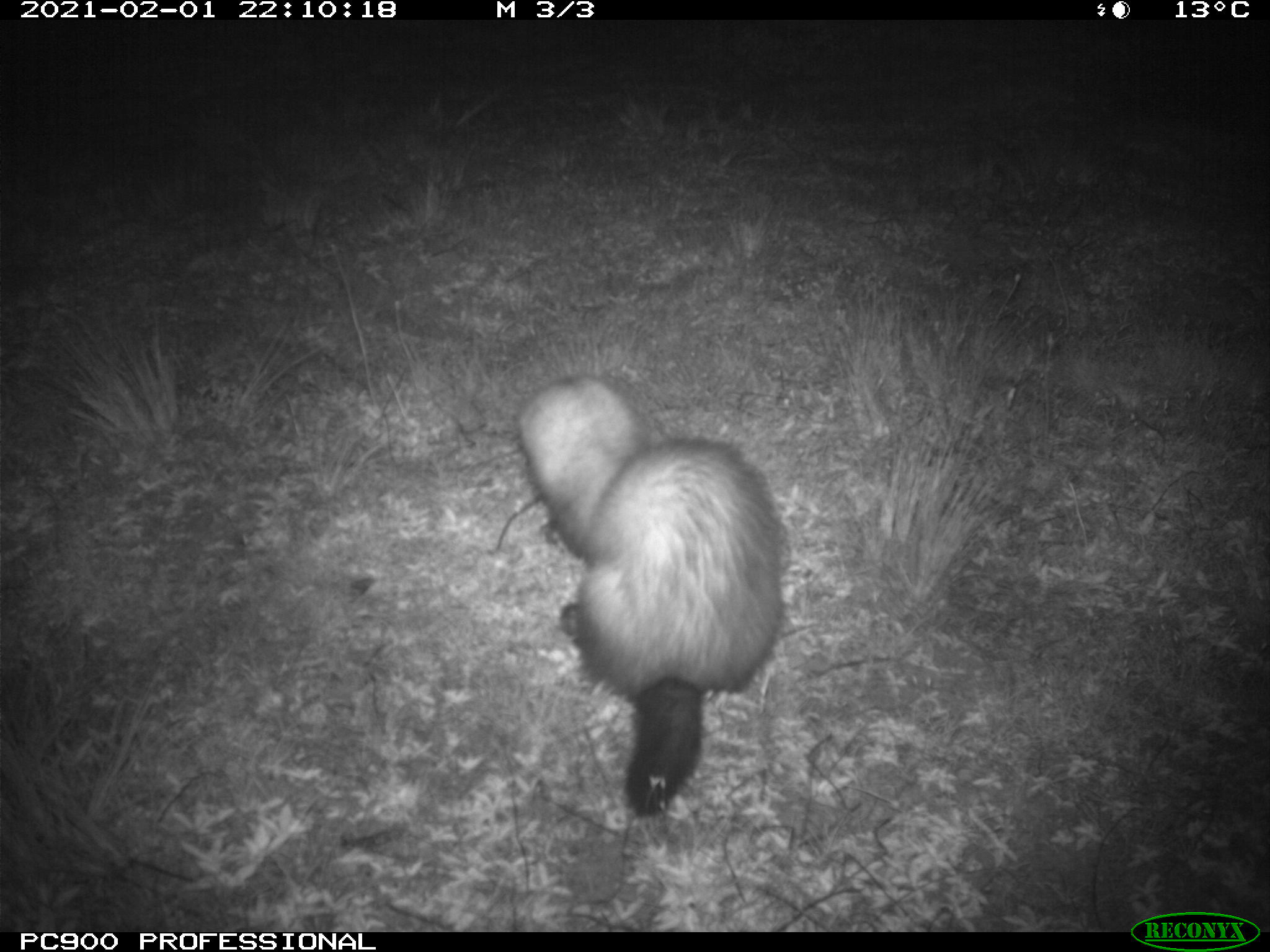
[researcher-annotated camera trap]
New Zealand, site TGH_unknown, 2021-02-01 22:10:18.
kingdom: Animalia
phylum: Chordata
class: Mammalia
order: Carnivora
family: Mustelidae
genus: Mustela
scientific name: Mustela furo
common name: ferret